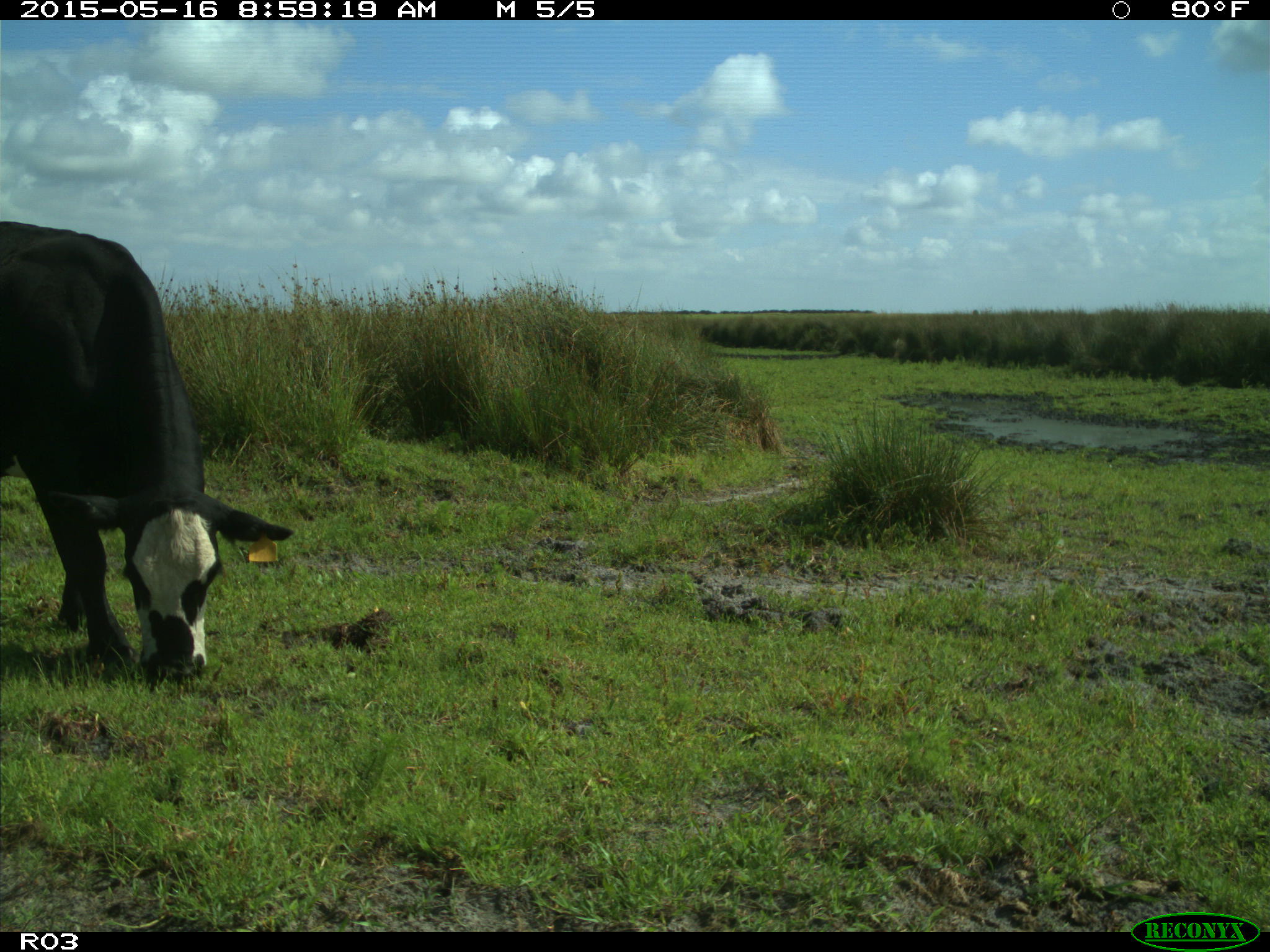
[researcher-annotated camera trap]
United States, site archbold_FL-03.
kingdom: Animalia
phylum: Chordata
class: Mammalia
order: Artiodactyla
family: Bovidae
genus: Bos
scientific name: Bos taurus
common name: domestic cow